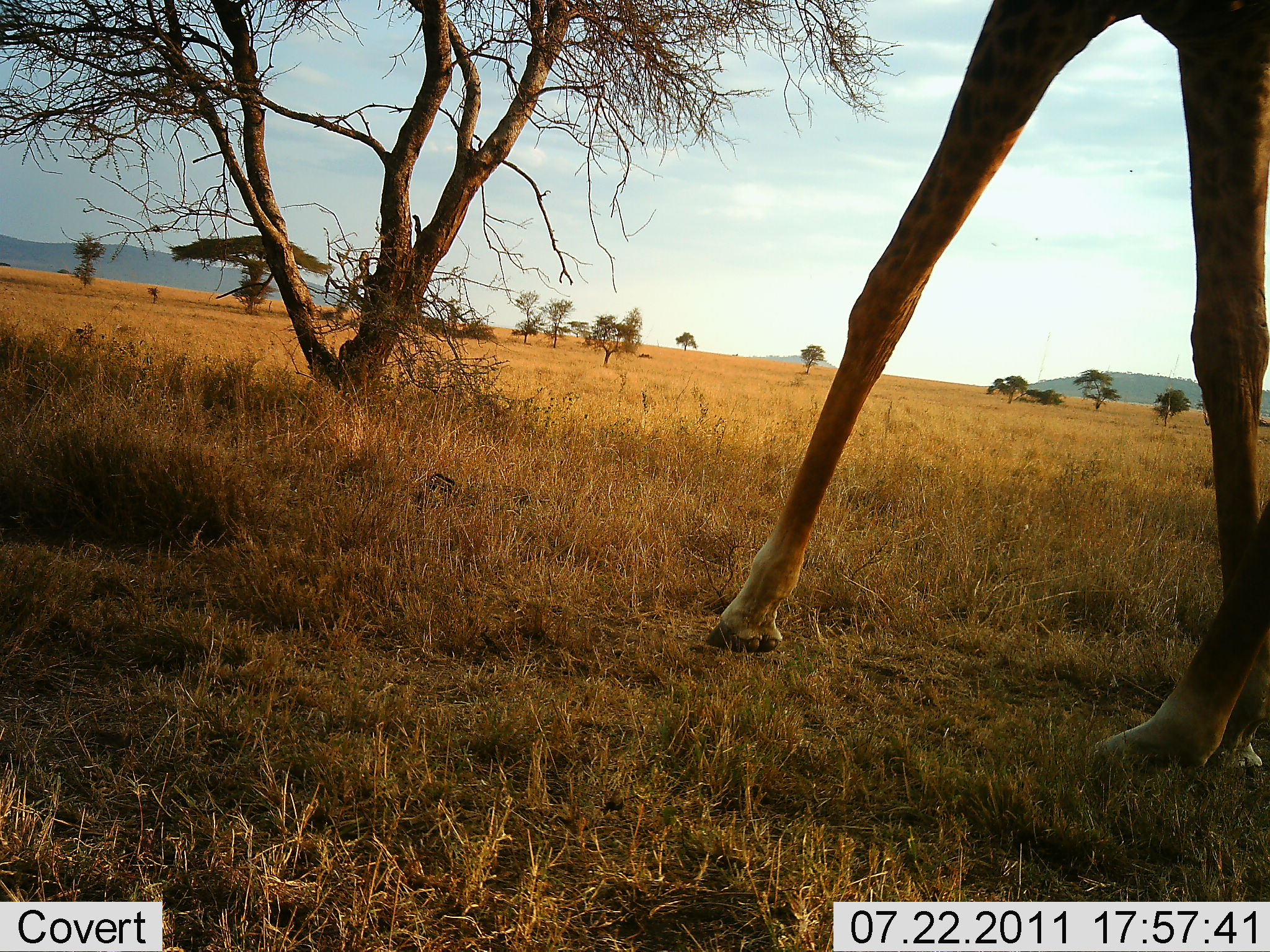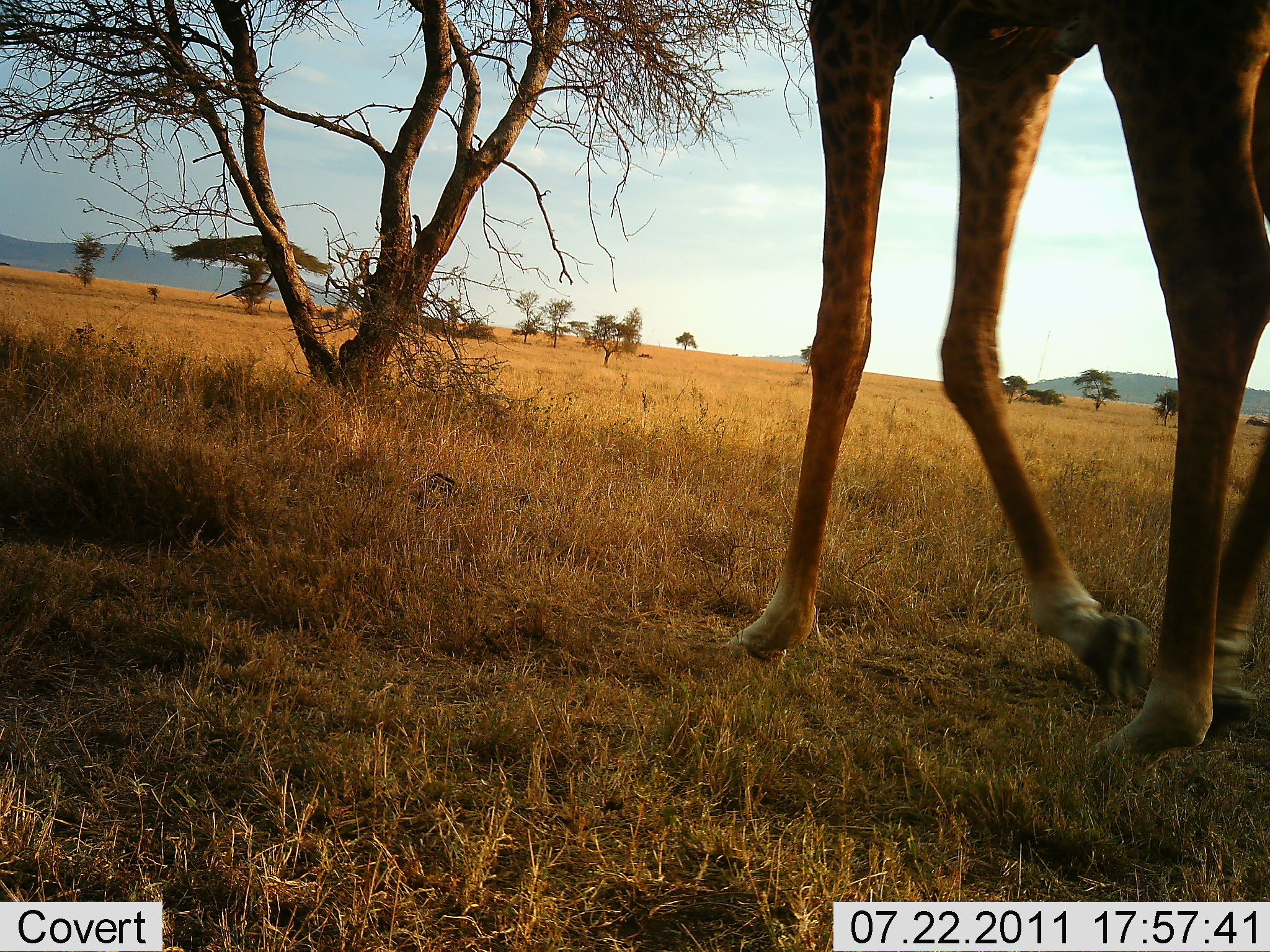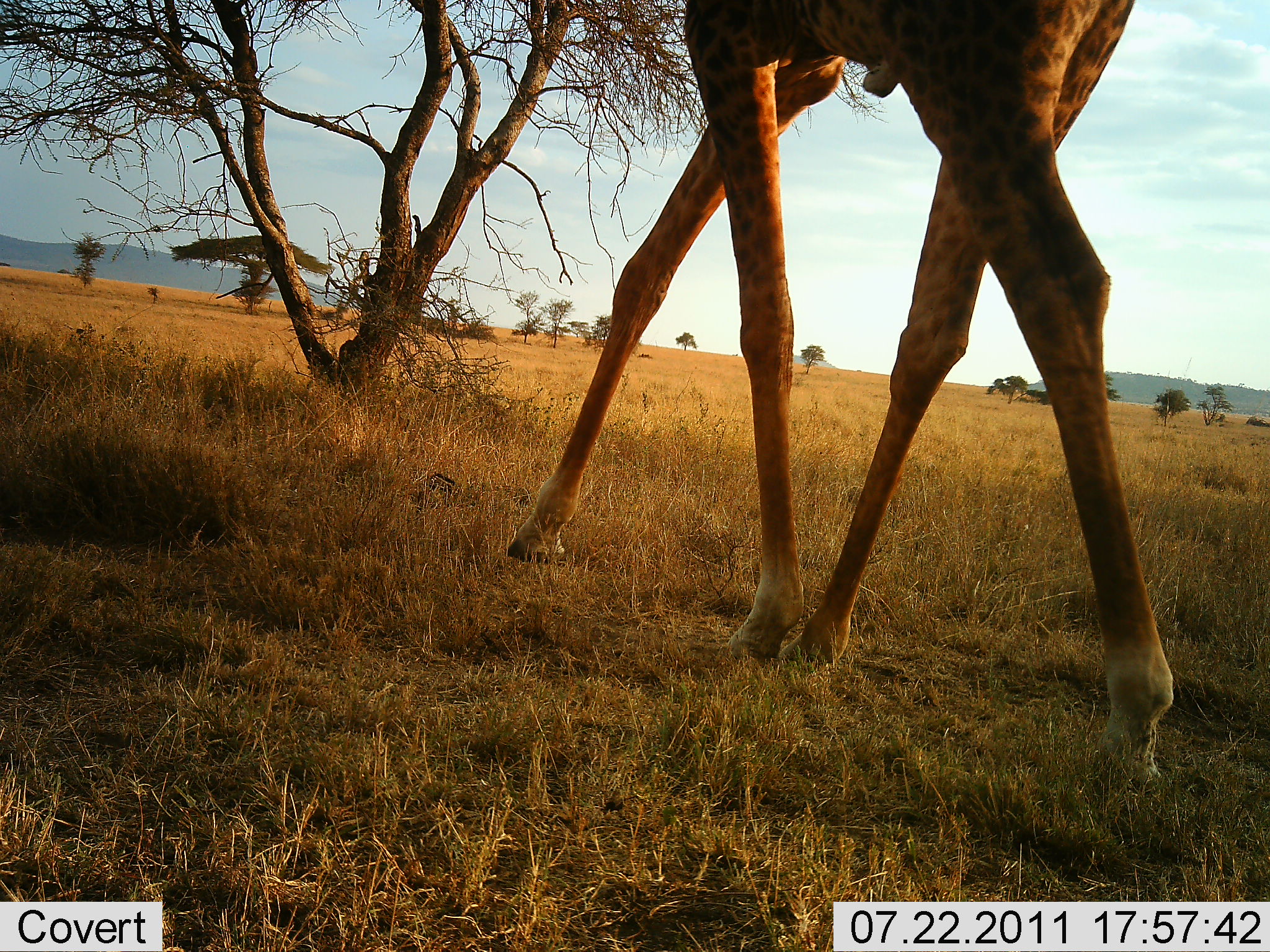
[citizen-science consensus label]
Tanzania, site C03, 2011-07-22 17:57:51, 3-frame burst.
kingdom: Animalia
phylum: Chordata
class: Mammalia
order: Artiodactyla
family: Giraffidae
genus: Giraffa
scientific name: Giraffa camelopardalis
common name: giraffe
Giraffe (Giraffa camelopardalis), count 1. Behavior (volunteer vote fractions): standing 10%, resting 0%, moving 90%, interacting 0%. Young present (vote fraction): 0%. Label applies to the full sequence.